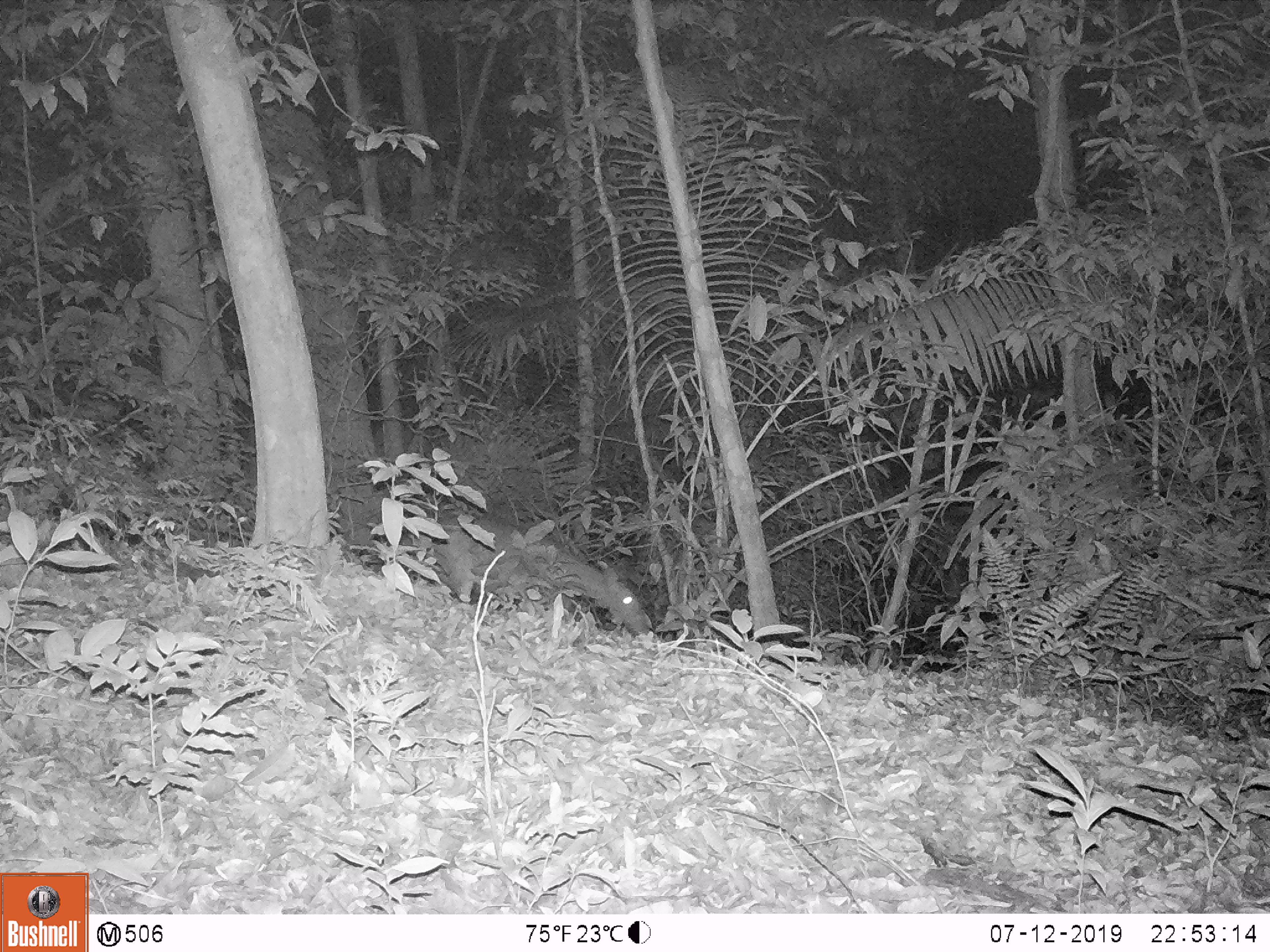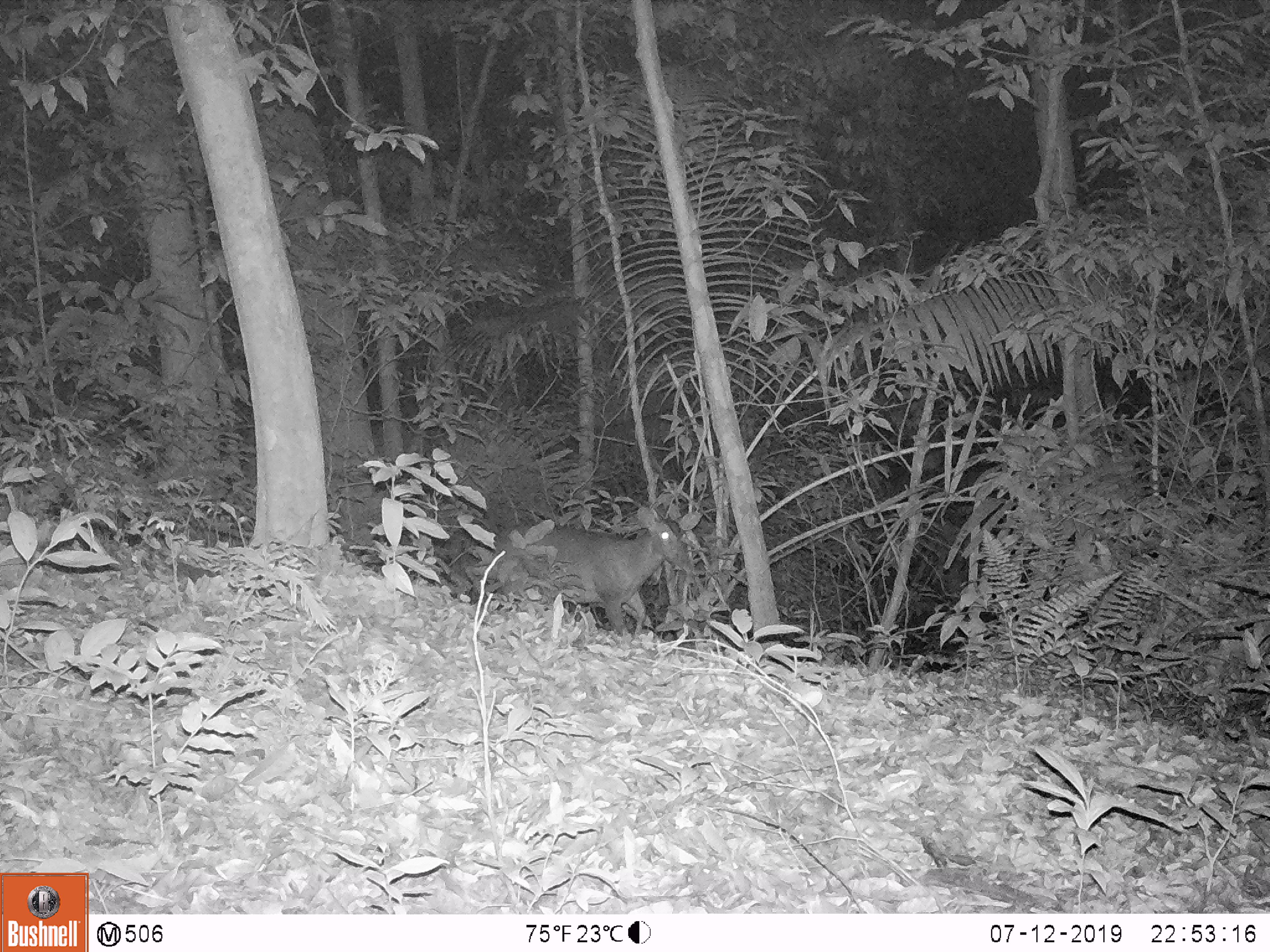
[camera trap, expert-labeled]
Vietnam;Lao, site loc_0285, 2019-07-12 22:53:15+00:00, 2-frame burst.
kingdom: Animalia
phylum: Chordata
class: Mammalia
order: Artiodactyla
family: Cervidae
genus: Muntiacus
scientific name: Muntiacus vuquangensis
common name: large-antlered muntjac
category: large antlered muntjac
Large antlered muntjac (large-antlered muntjac) (Muntiacus vuquangensis). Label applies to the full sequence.